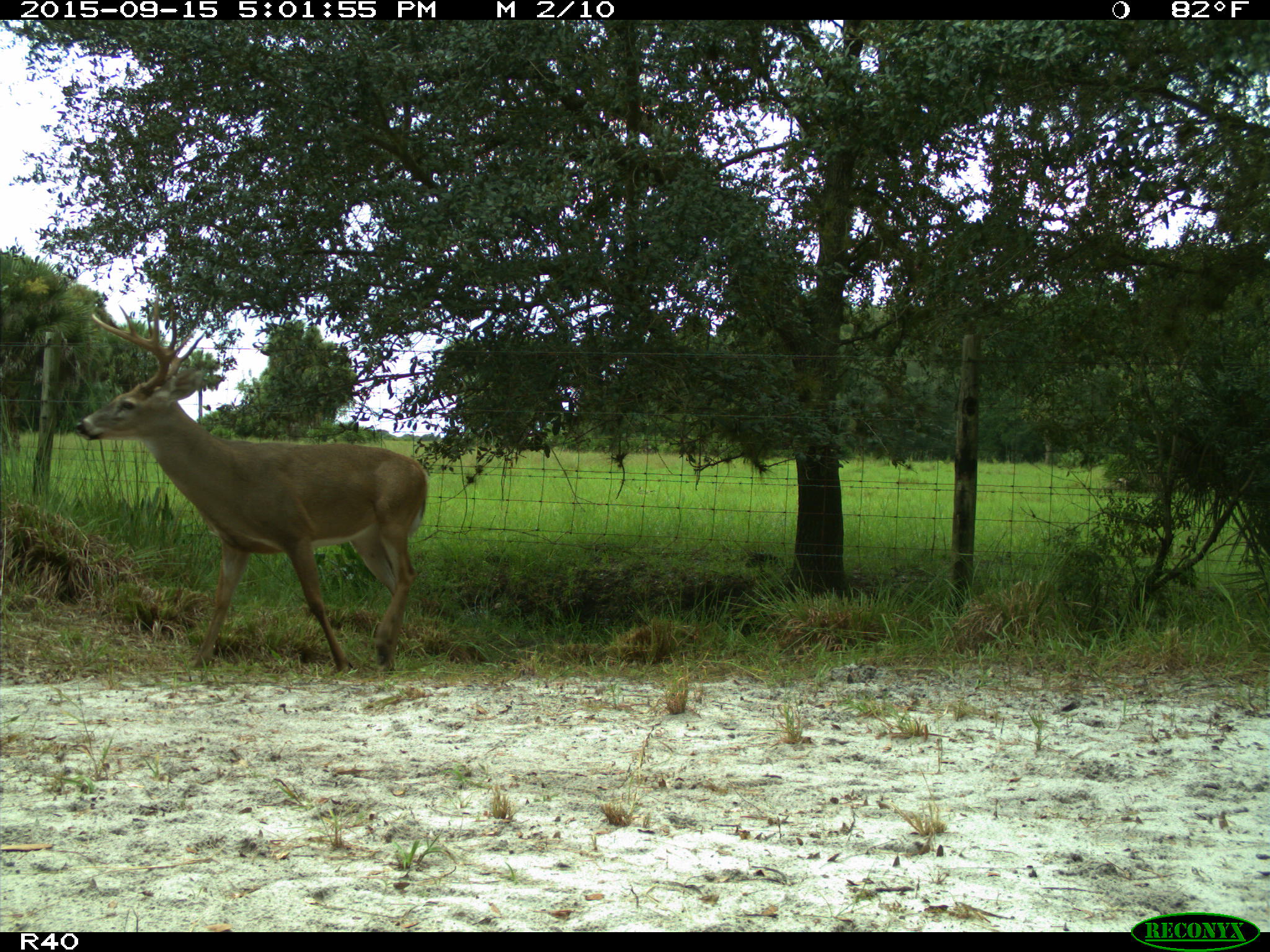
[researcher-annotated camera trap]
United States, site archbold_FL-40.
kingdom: Animalia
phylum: Chordata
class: Mammalia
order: Artiodactyla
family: Cervidae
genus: Odocoileus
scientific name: Odocoileus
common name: deer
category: unidentified deer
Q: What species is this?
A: Unidentified deer (deer) (Odocoileus).